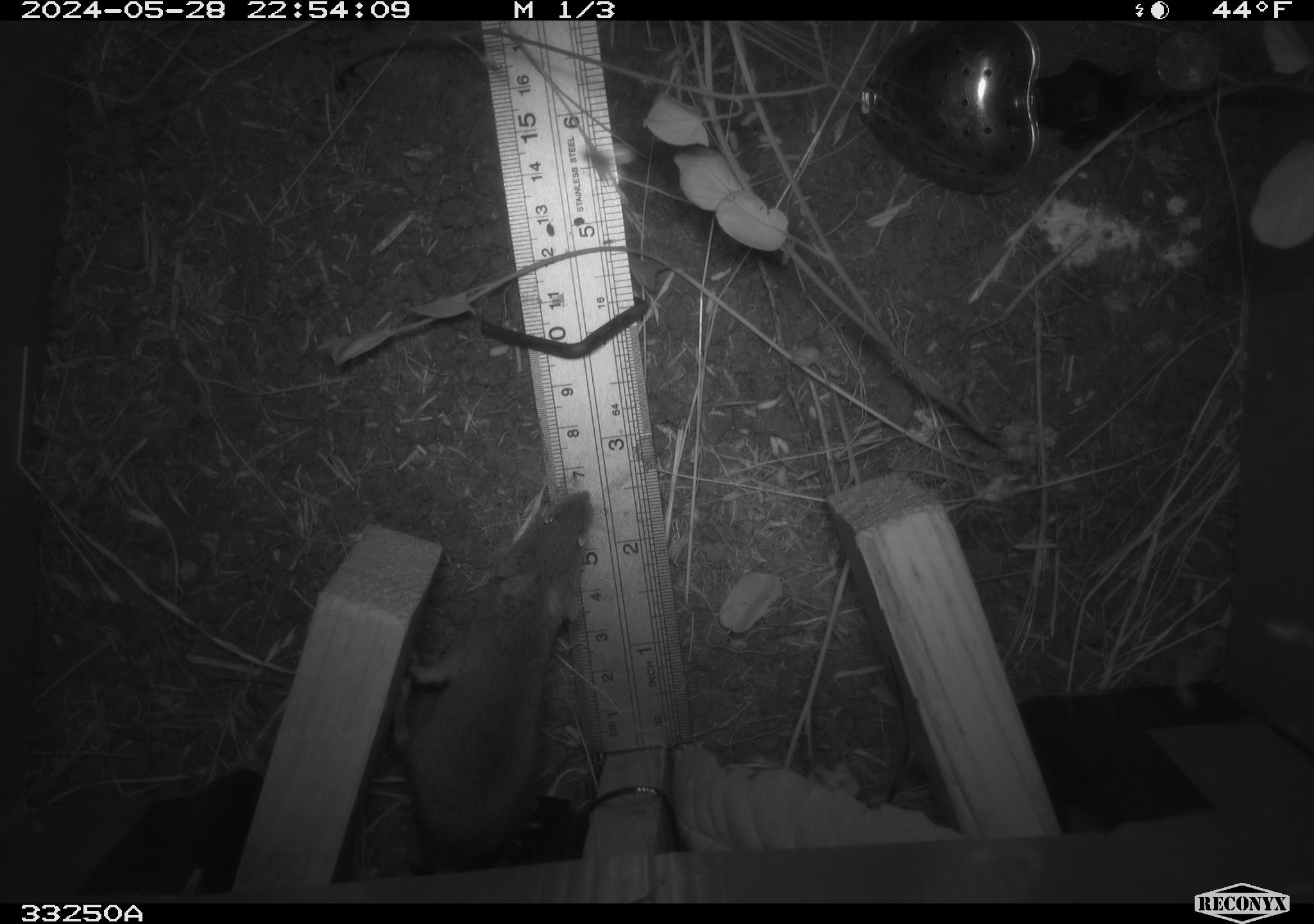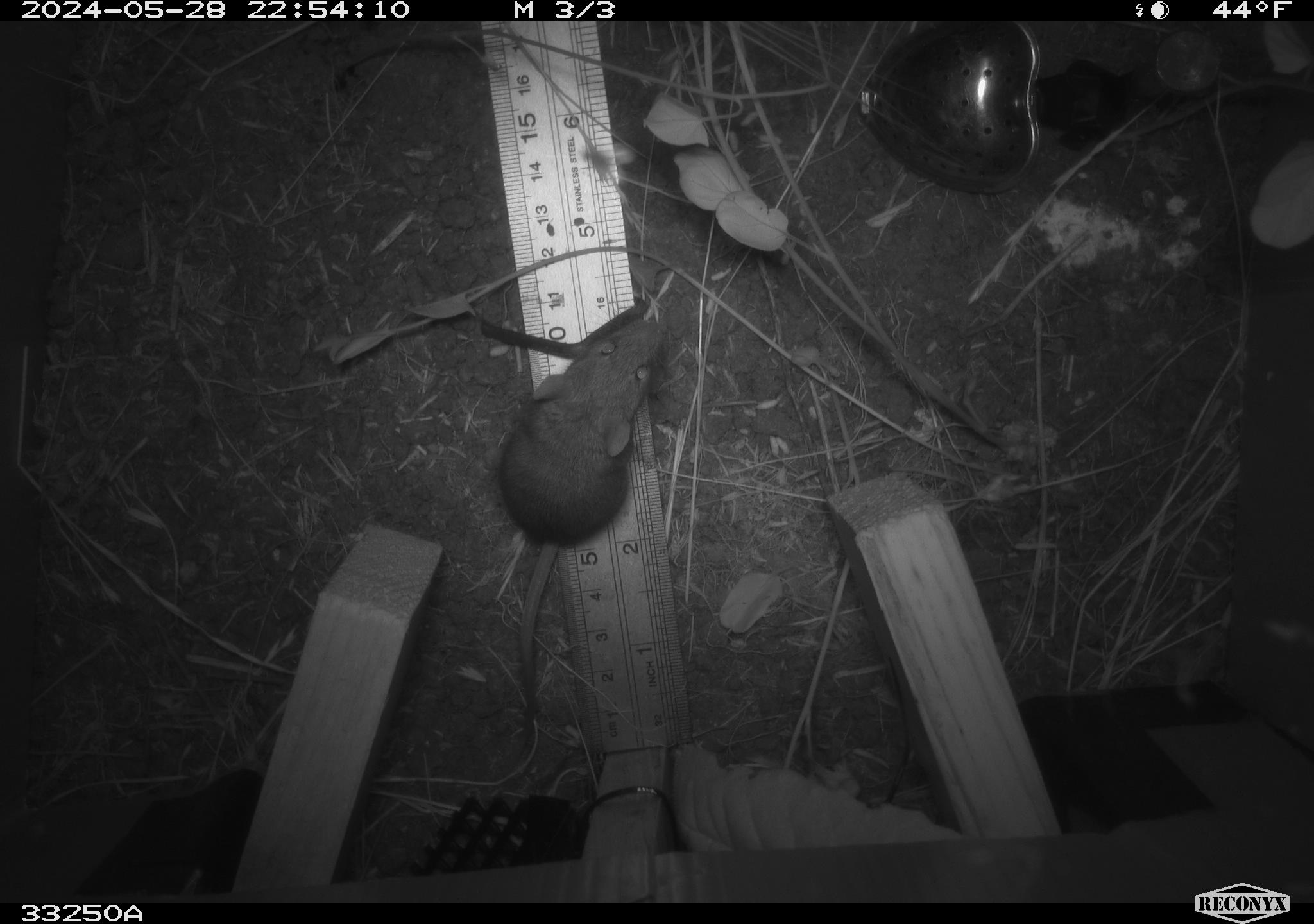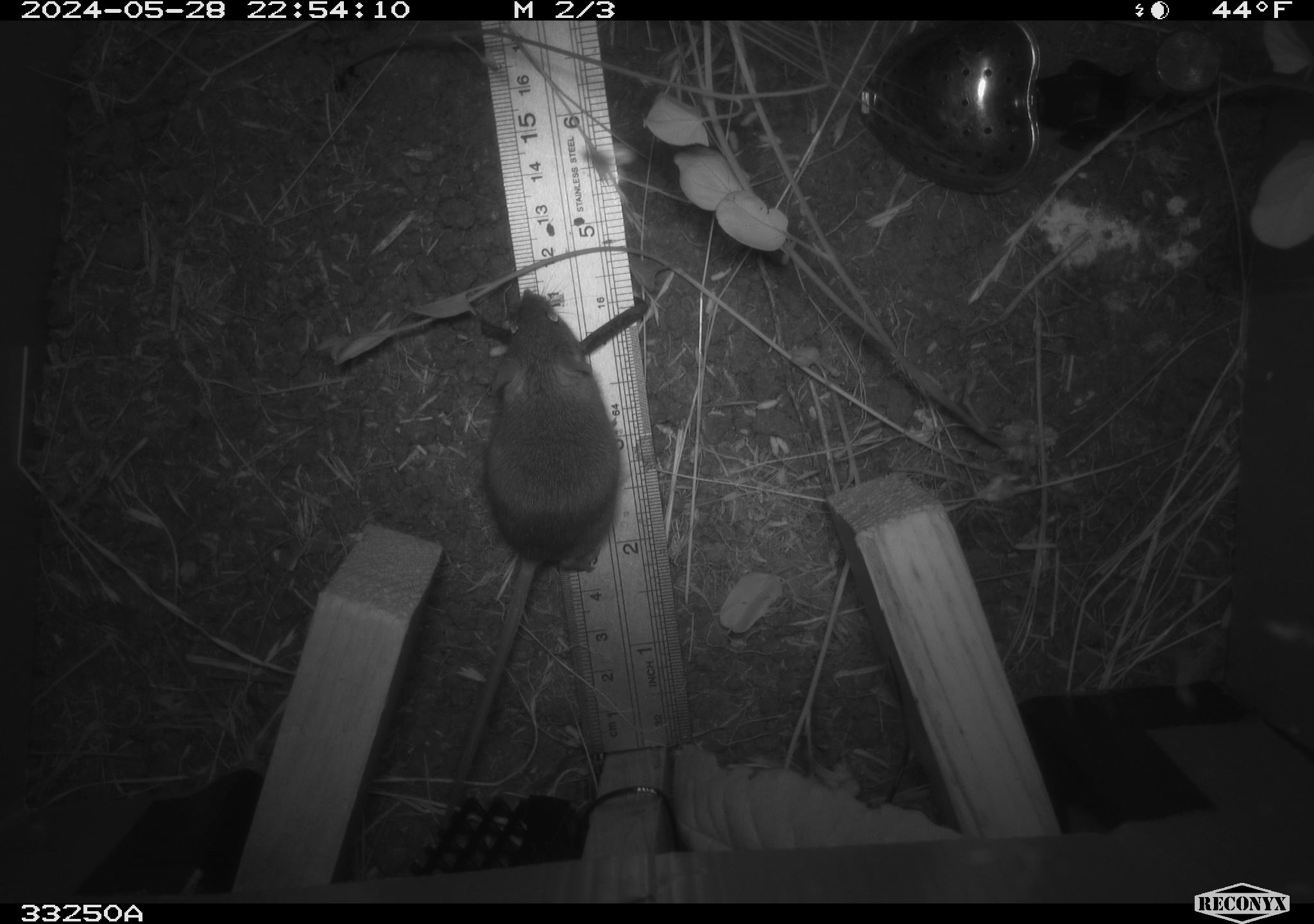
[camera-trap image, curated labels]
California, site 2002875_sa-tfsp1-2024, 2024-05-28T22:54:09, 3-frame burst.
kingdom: Animalia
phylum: Chordata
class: Mammalia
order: Rodentia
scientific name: Rodentia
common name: mouse species